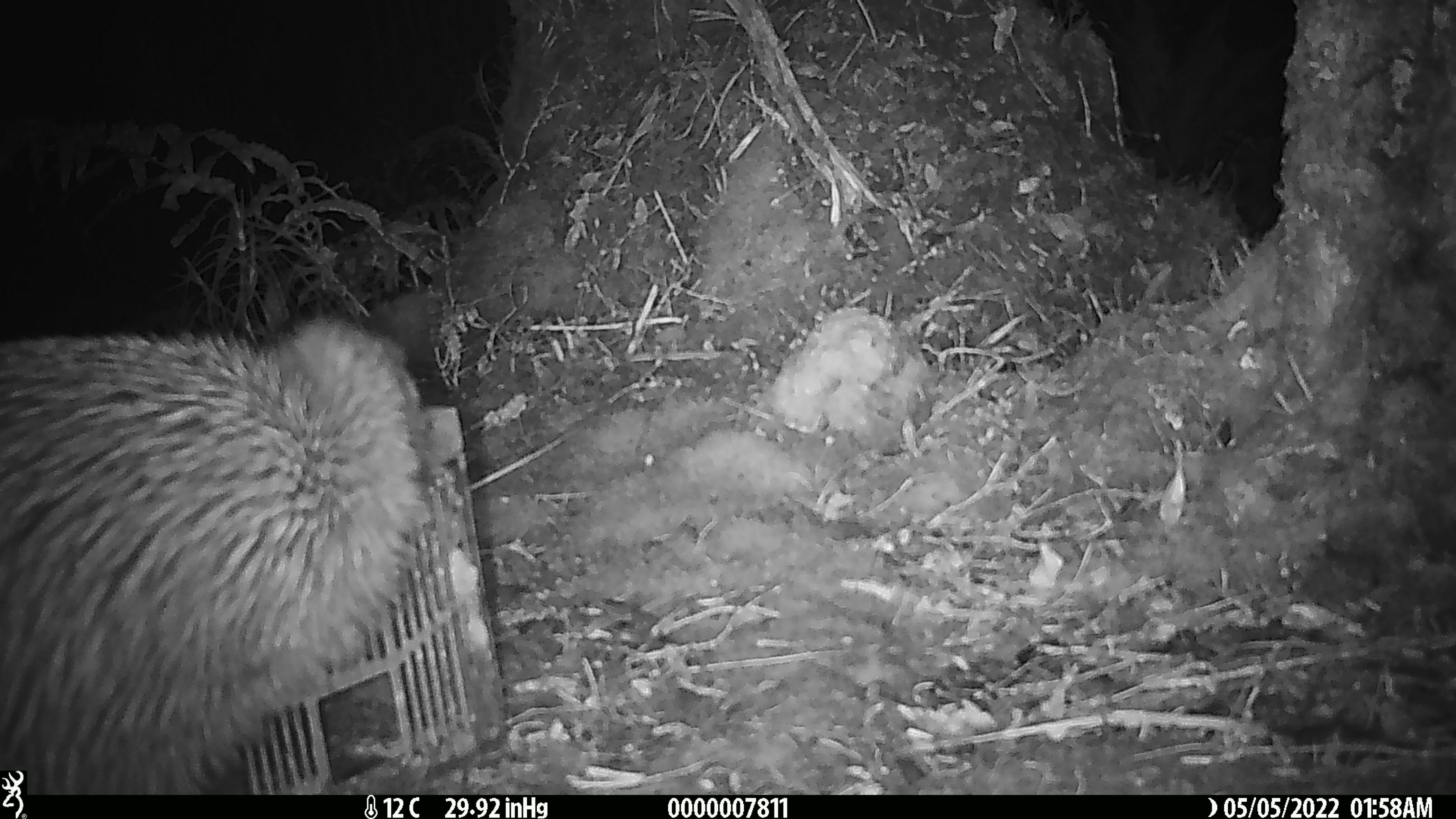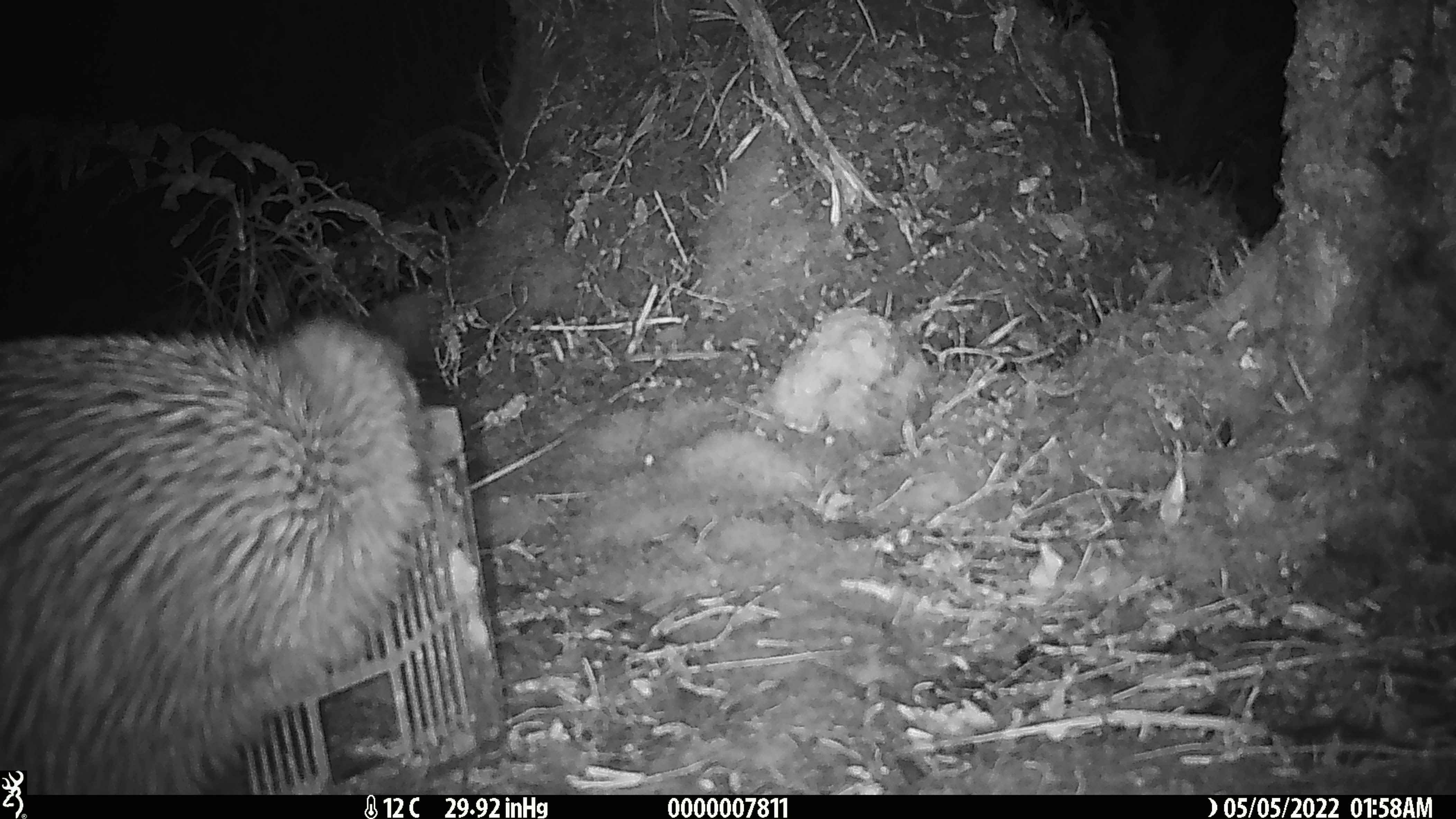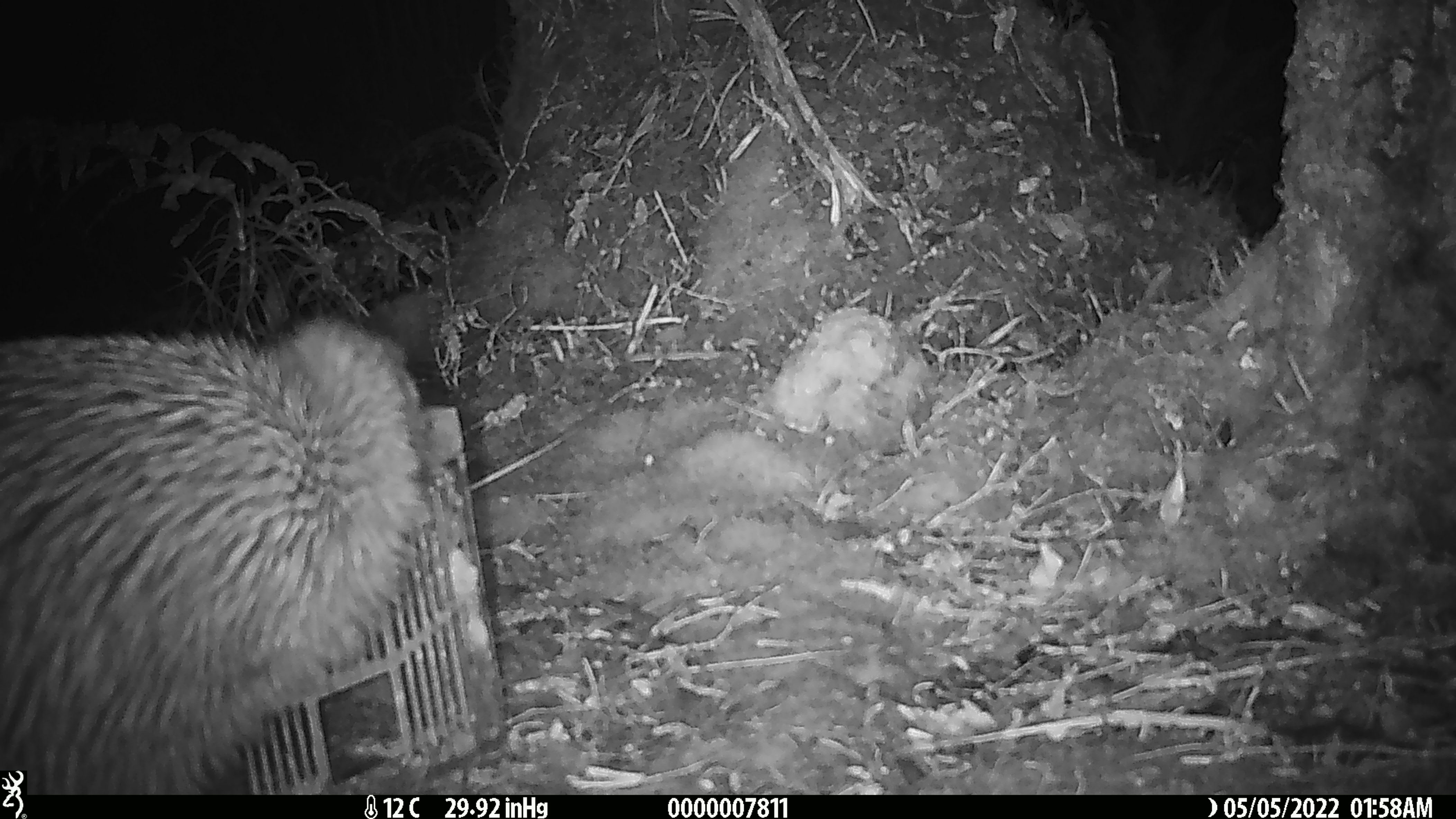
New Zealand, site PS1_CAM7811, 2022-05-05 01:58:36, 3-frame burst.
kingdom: Animalia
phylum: Chordata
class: Aves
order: Apterygiformes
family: Apterygidae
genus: Apteryx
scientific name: Apteryx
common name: kiwi